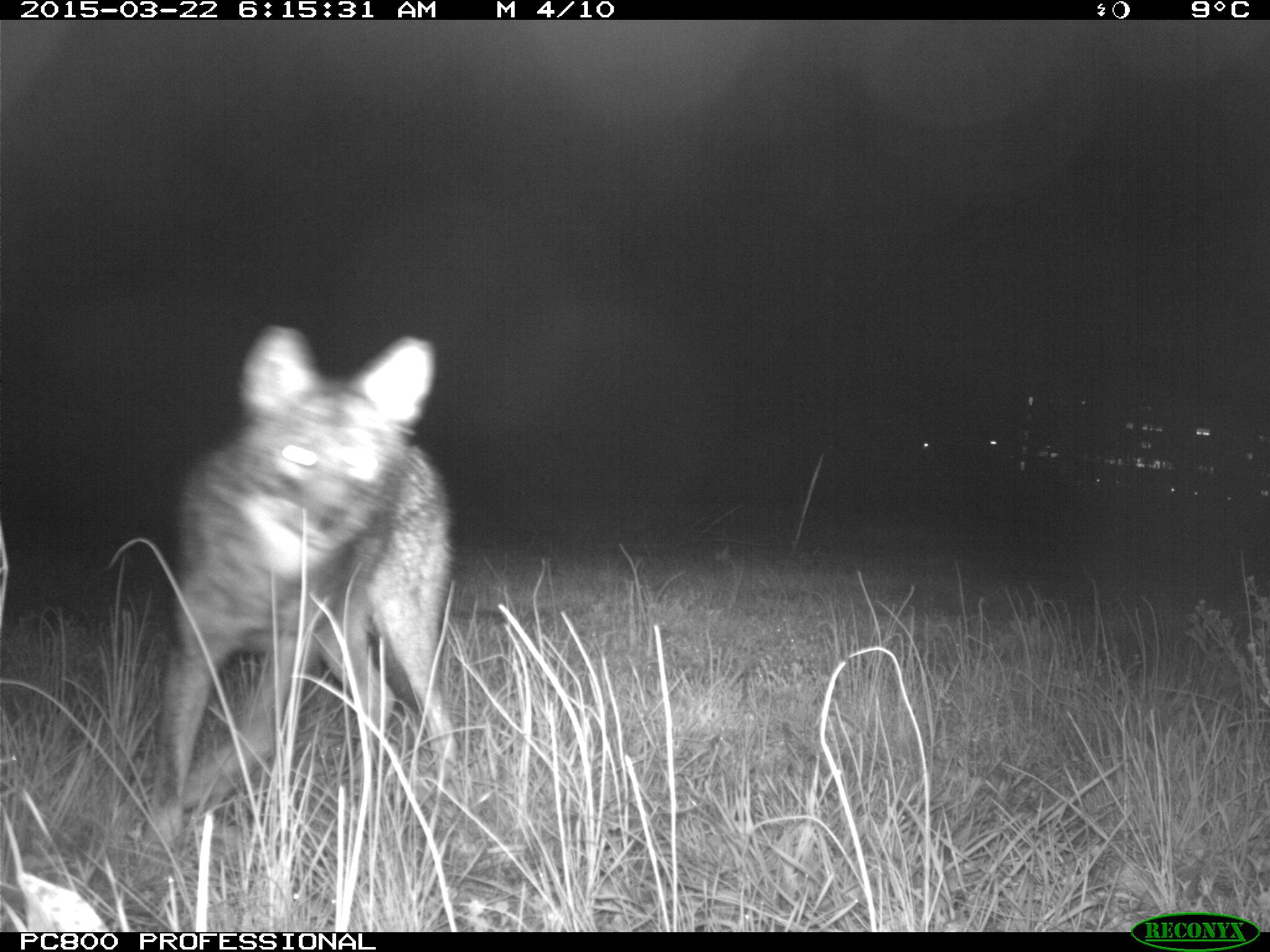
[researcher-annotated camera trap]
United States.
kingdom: Animalia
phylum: Chordata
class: Mammalia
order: Carnivora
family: Canidae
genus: Canis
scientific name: Canis latrans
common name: coyote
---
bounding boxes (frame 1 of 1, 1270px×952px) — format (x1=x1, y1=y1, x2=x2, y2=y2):
Coyote: (x1=163, y1=333, x2=449, y2=820)